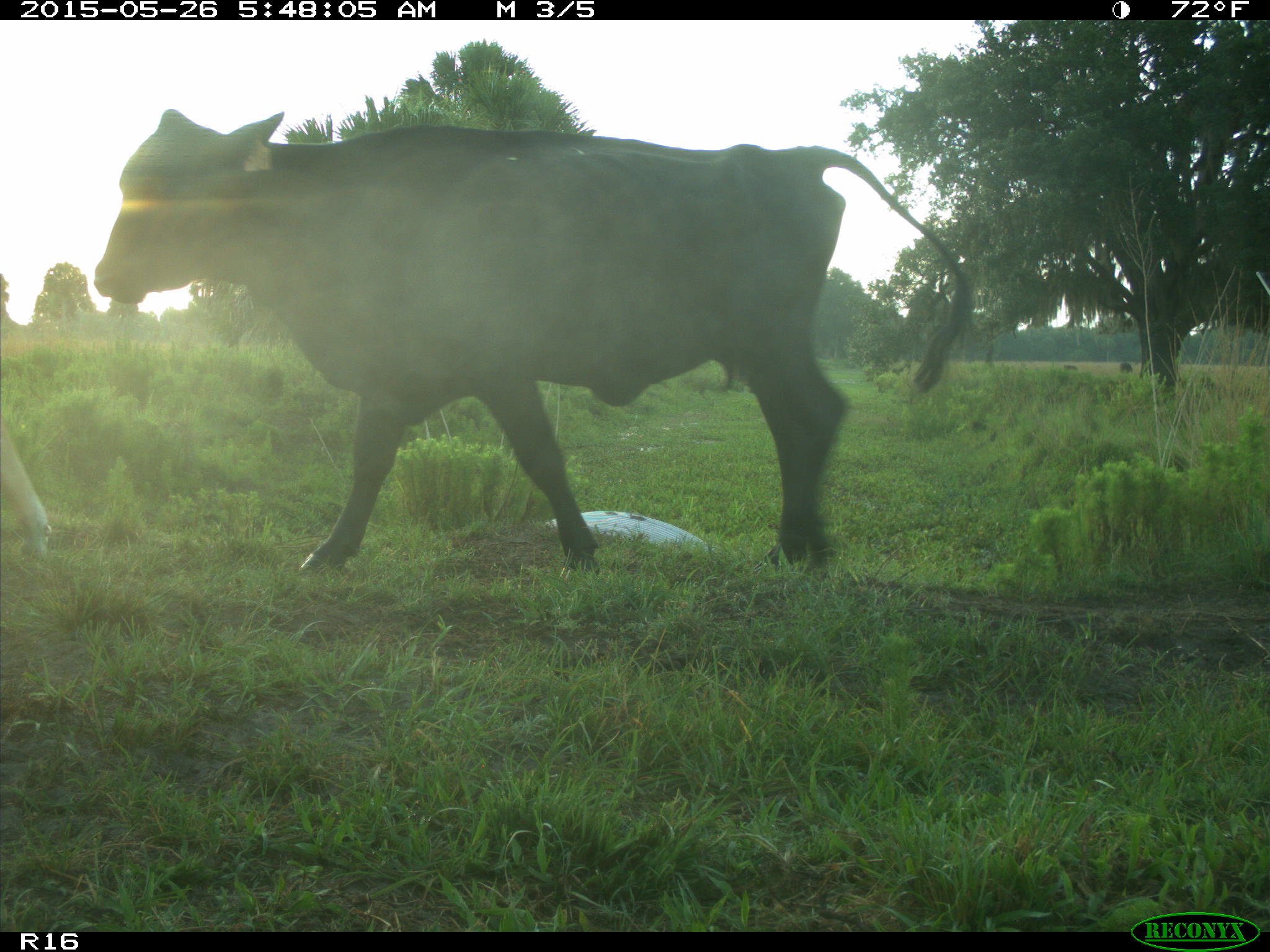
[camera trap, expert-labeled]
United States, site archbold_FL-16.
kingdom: Animalia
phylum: Chordata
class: Mammalia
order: Artiodactyla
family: Bovidae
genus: Bos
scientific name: Bos taurus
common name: domestic cow